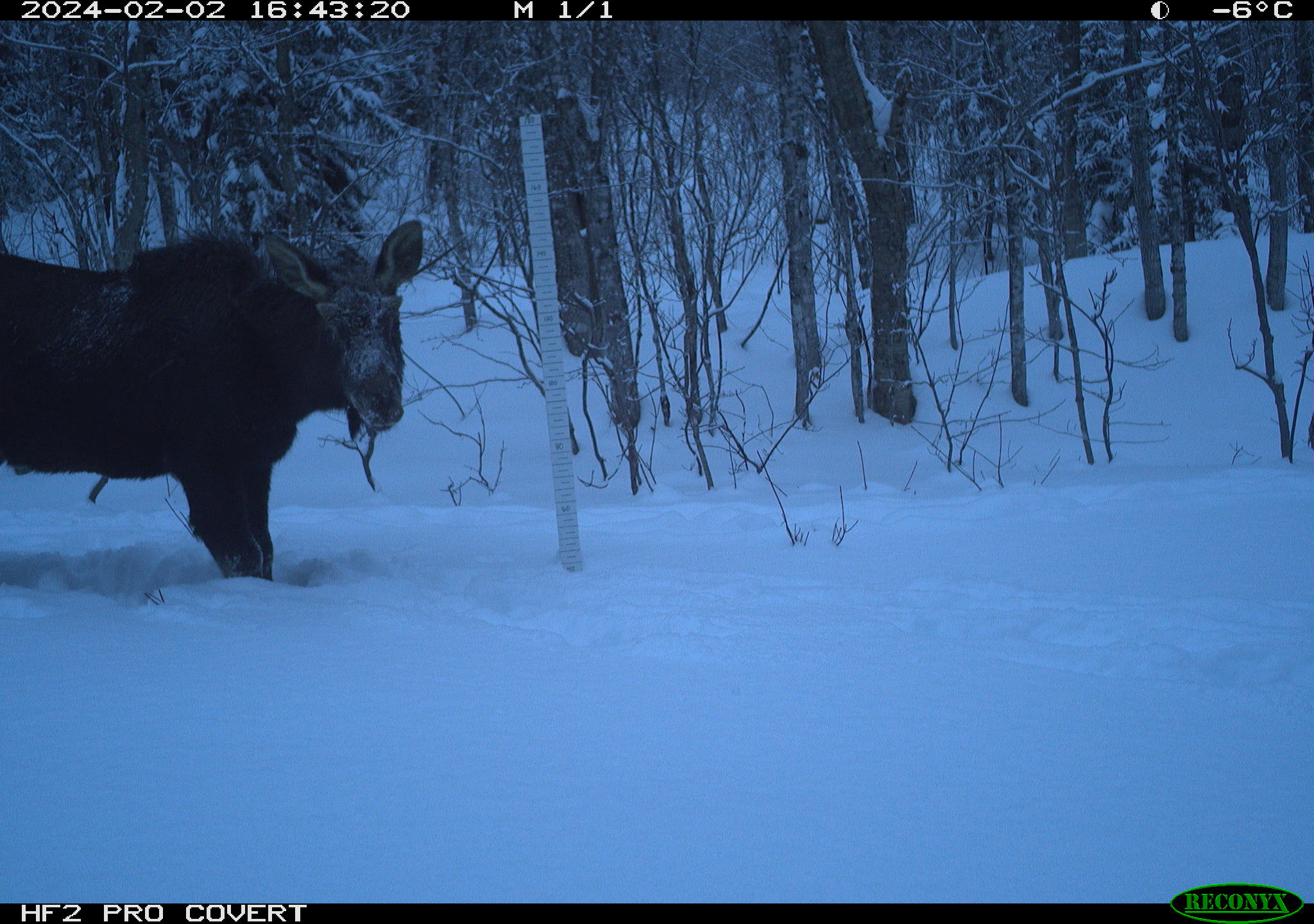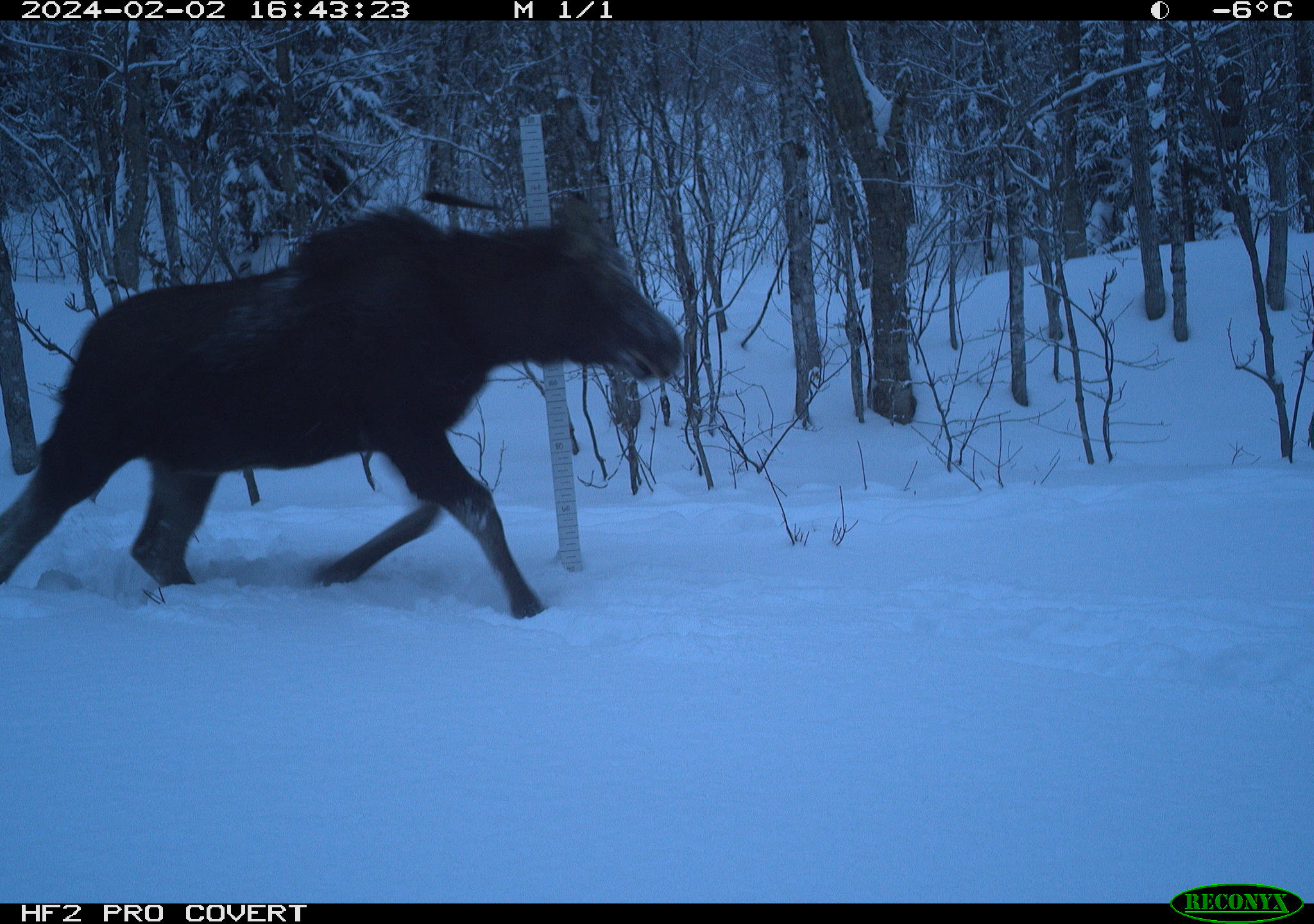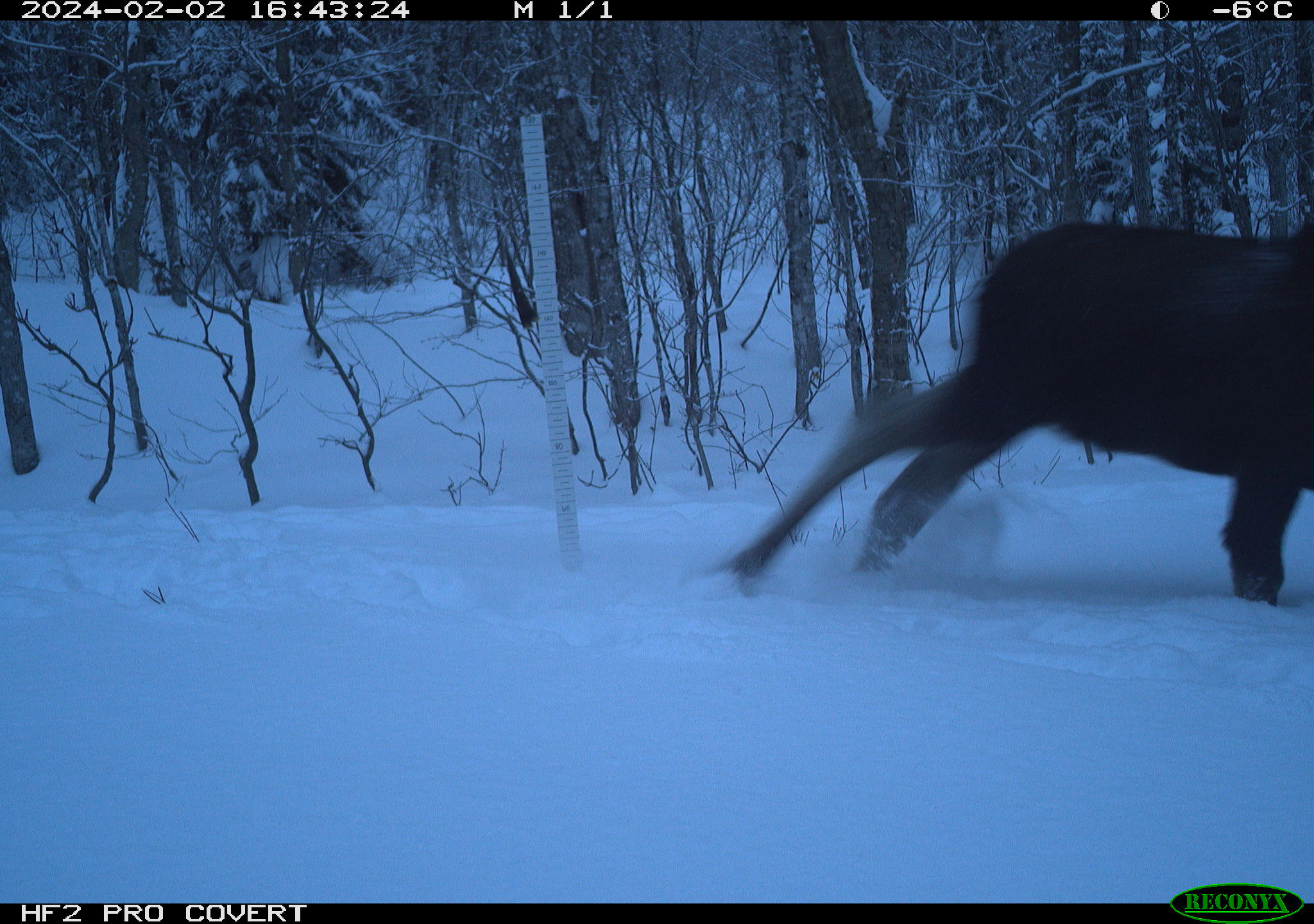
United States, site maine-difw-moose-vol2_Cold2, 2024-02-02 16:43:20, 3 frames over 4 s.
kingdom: Animalia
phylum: Chordata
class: Mammalia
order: Artiodactyla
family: Cervidae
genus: Alces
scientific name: Alces alces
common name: moose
Moose (Alces alces).